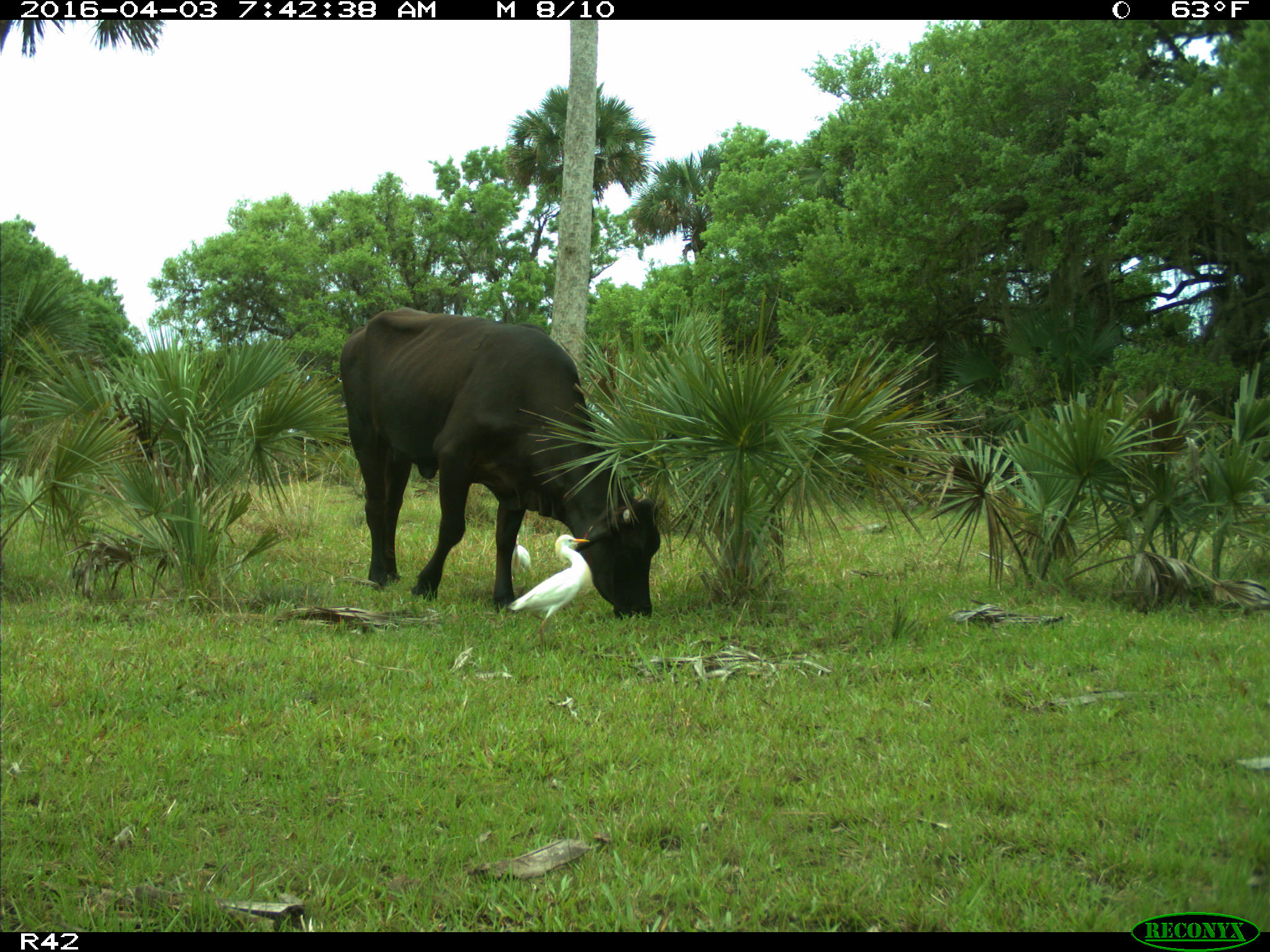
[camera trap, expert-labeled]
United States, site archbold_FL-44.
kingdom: Animalia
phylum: Chordata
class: Mammalia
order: Artiodactyla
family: Bovidae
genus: Bos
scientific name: Bos taurus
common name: domestic cow